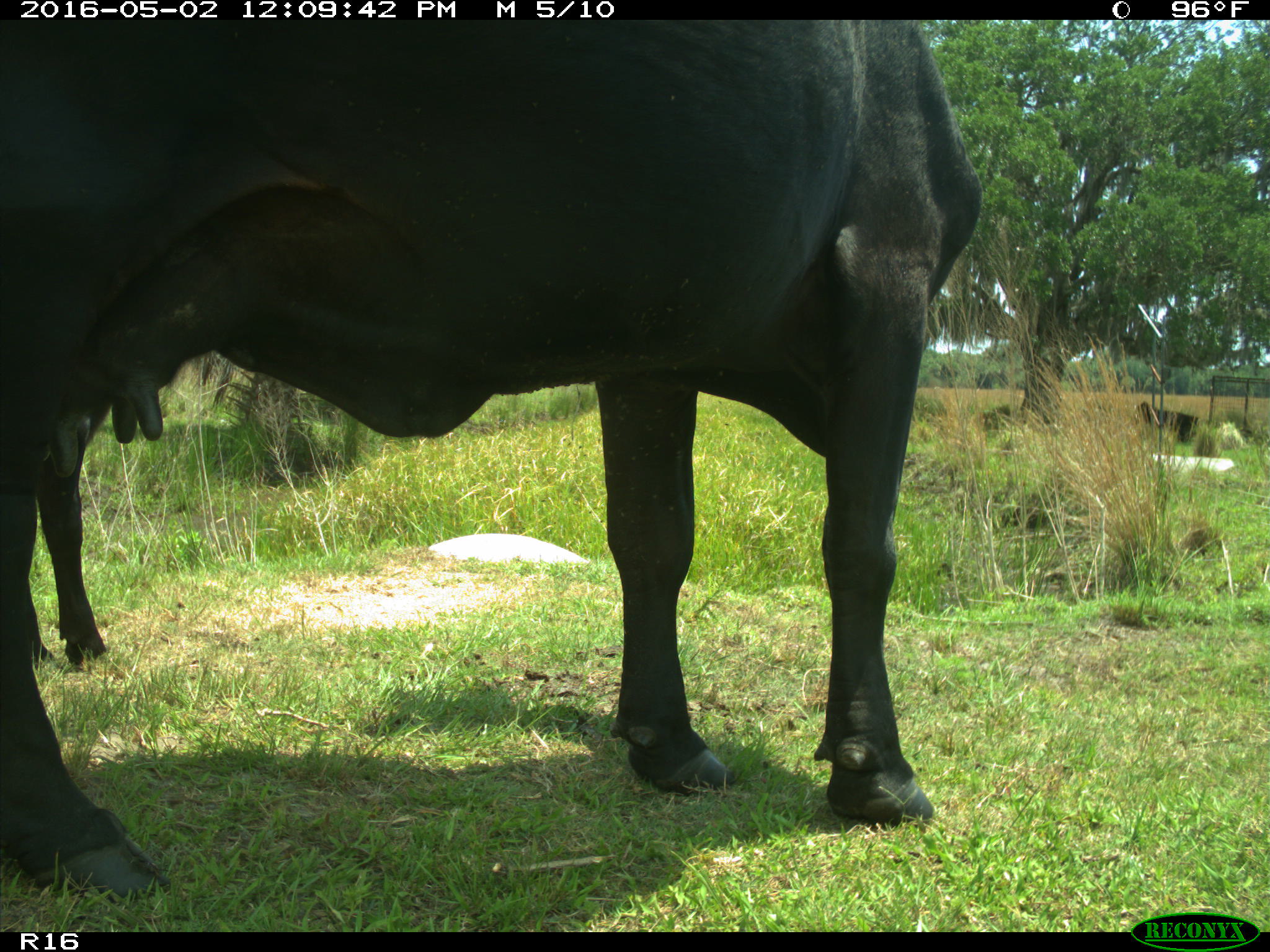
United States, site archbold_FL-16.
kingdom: Animalia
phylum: Chordata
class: Mammalia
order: Artiodactyla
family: Bovidae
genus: Bos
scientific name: Bos taurus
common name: domestic cow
Bos taurus (domestic cow).